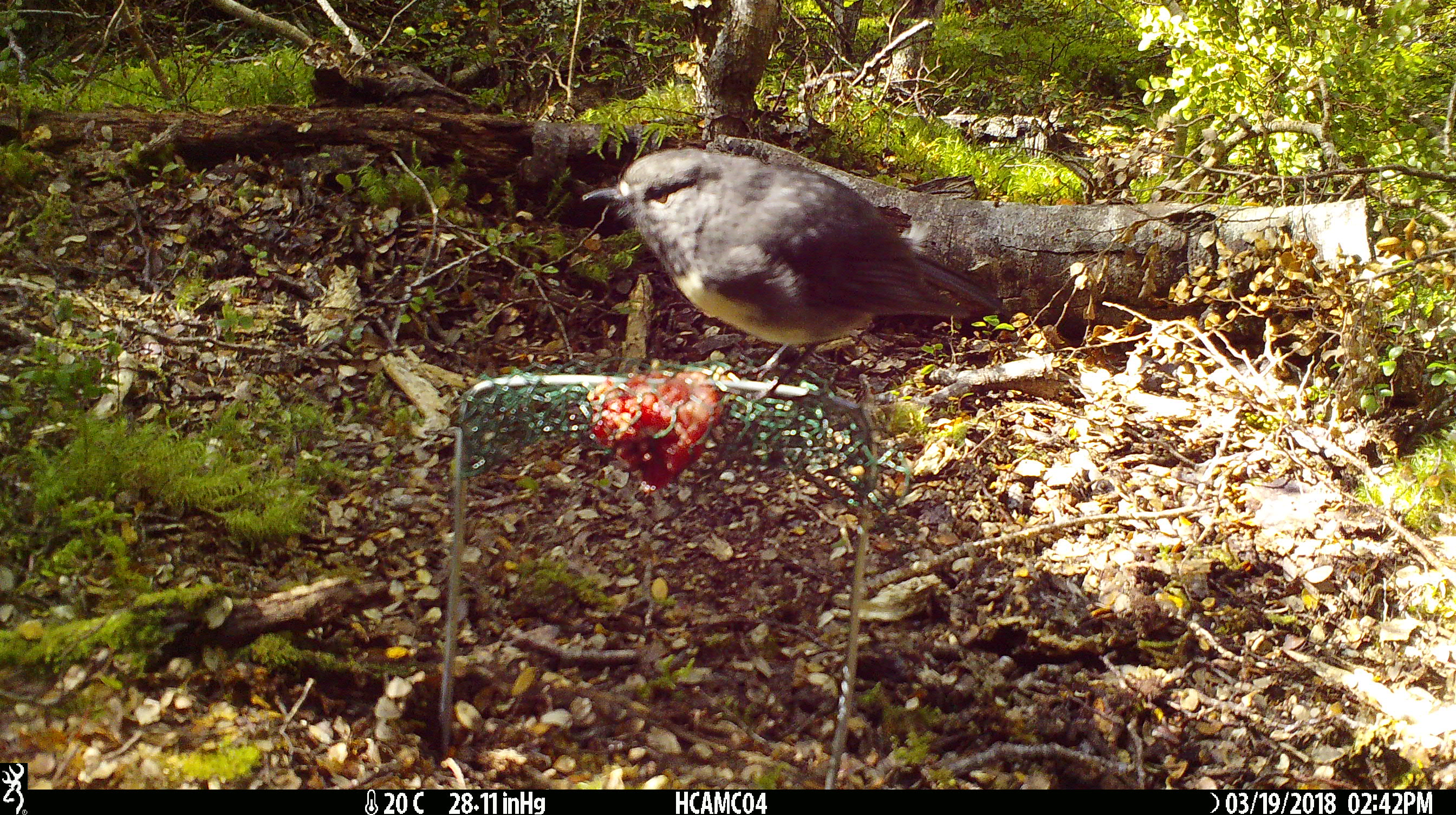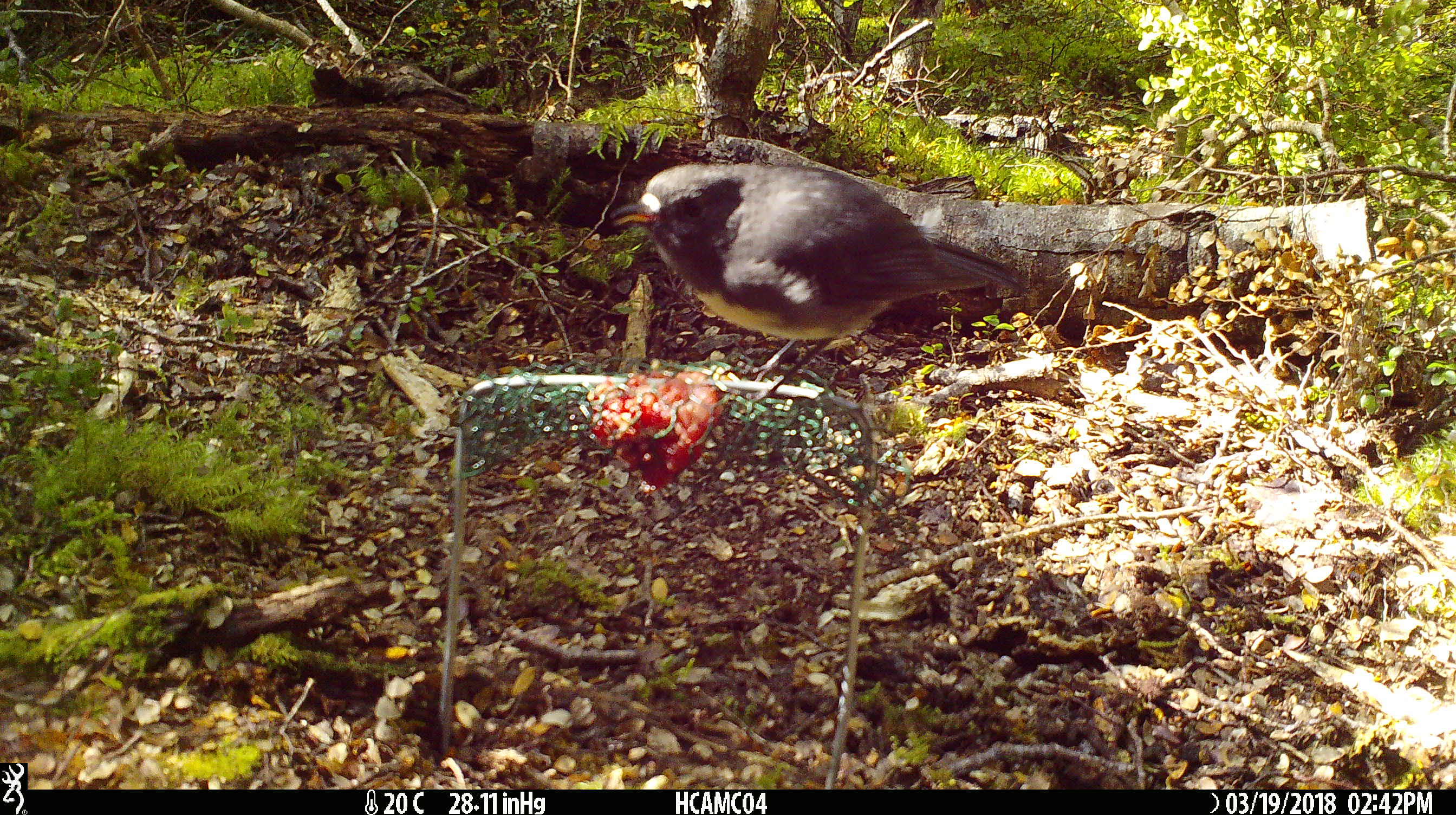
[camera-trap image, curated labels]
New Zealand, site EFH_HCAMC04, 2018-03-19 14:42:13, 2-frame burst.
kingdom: Animalia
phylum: Chordata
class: Aves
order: Passeriformes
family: Petroicidae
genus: Petroica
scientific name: Petroica australis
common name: new zealand robin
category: robin